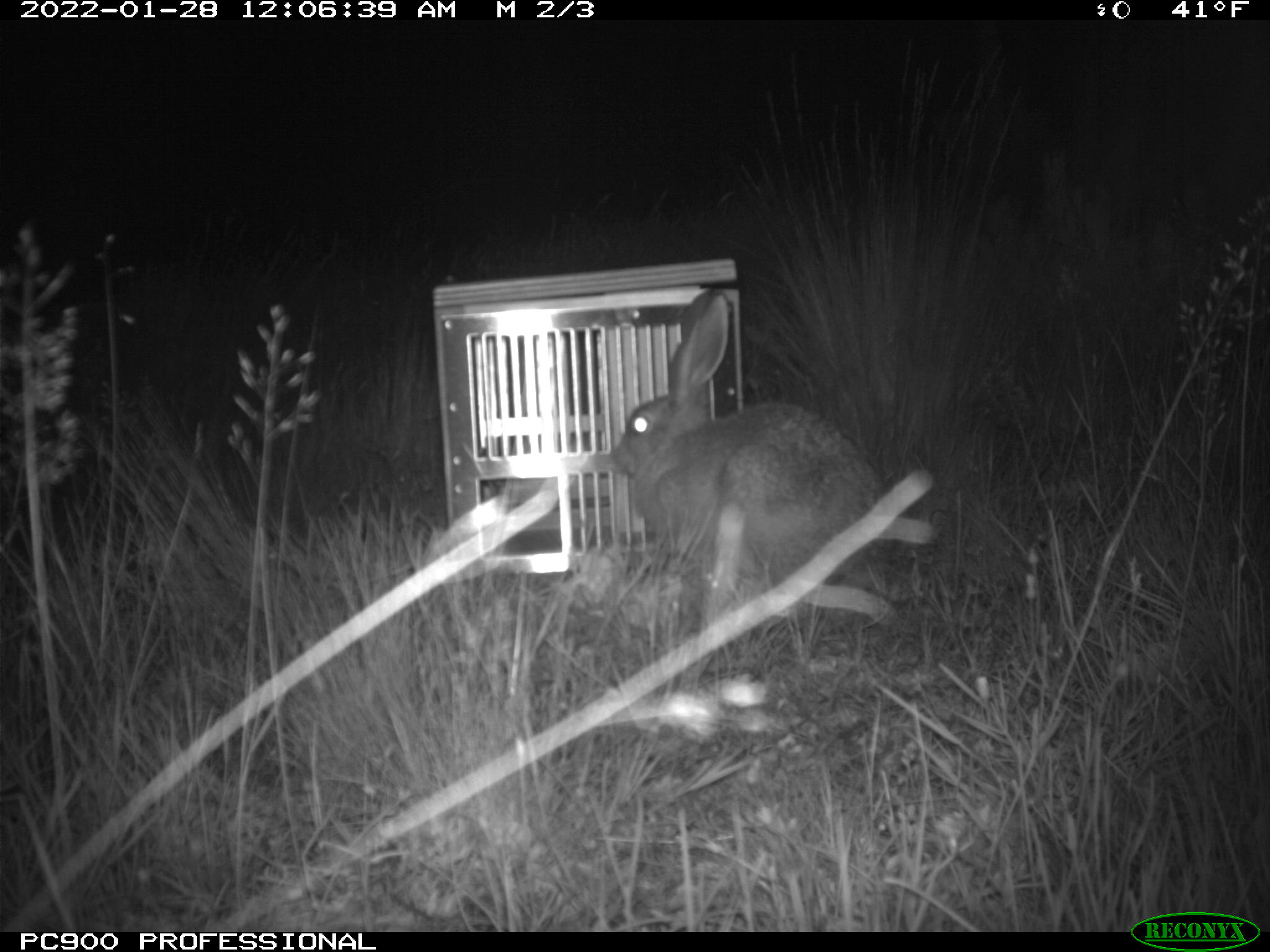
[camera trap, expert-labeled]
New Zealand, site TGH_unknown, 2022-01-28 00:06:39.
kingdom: Animalia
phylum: Chordata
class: Mammalia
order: Lagomorpha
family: Leporidae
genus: Lepus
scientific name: Lepus europaeus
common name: brown hare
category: hare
Hare (brown hare) (Lepus europaeus).